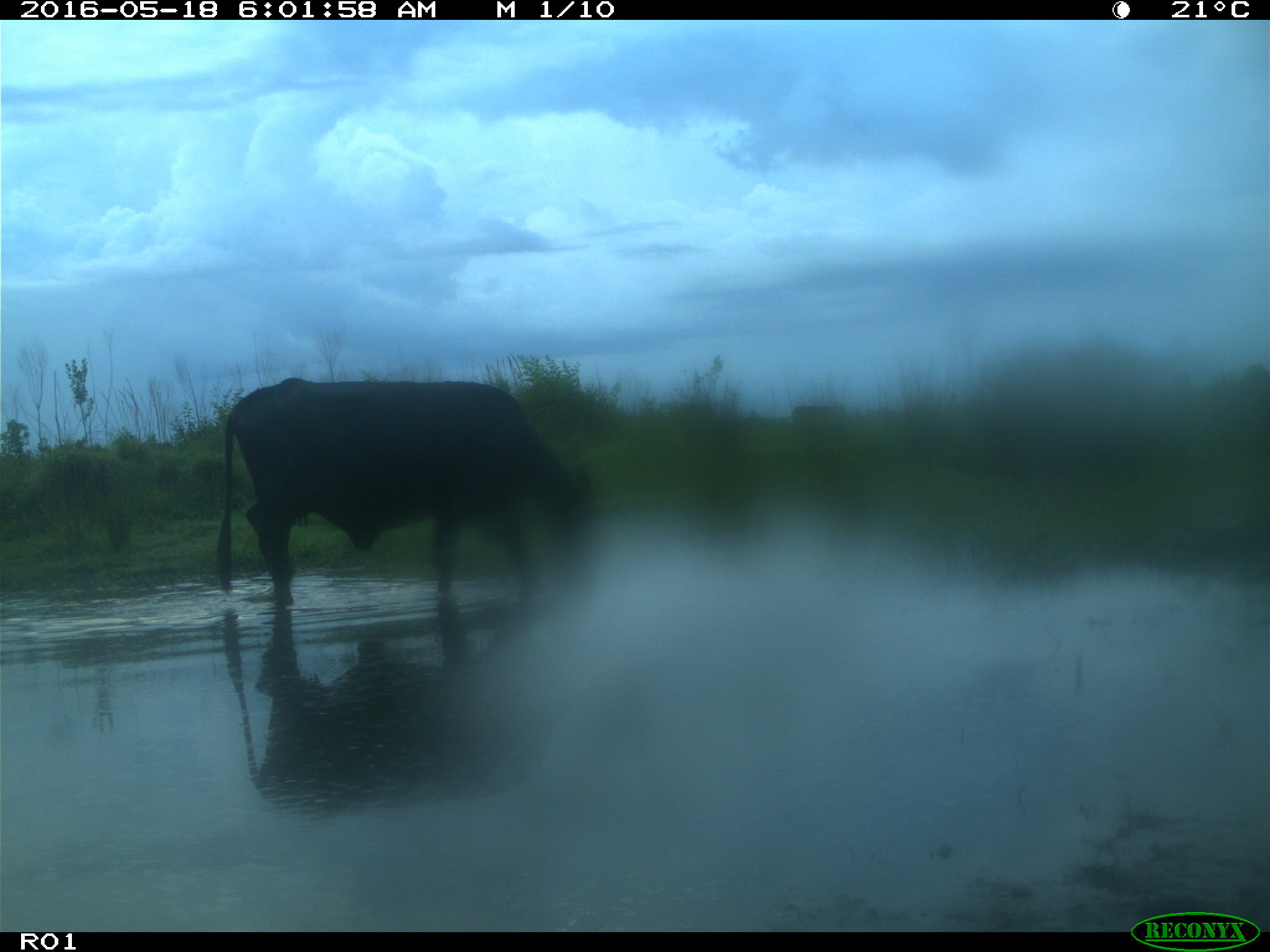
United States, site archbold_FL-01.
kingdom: Animalia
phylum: Chordata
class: Mammalia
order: Artiodactyla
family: Bovidae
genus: Bos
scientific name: Bos taurus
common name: domestic cow